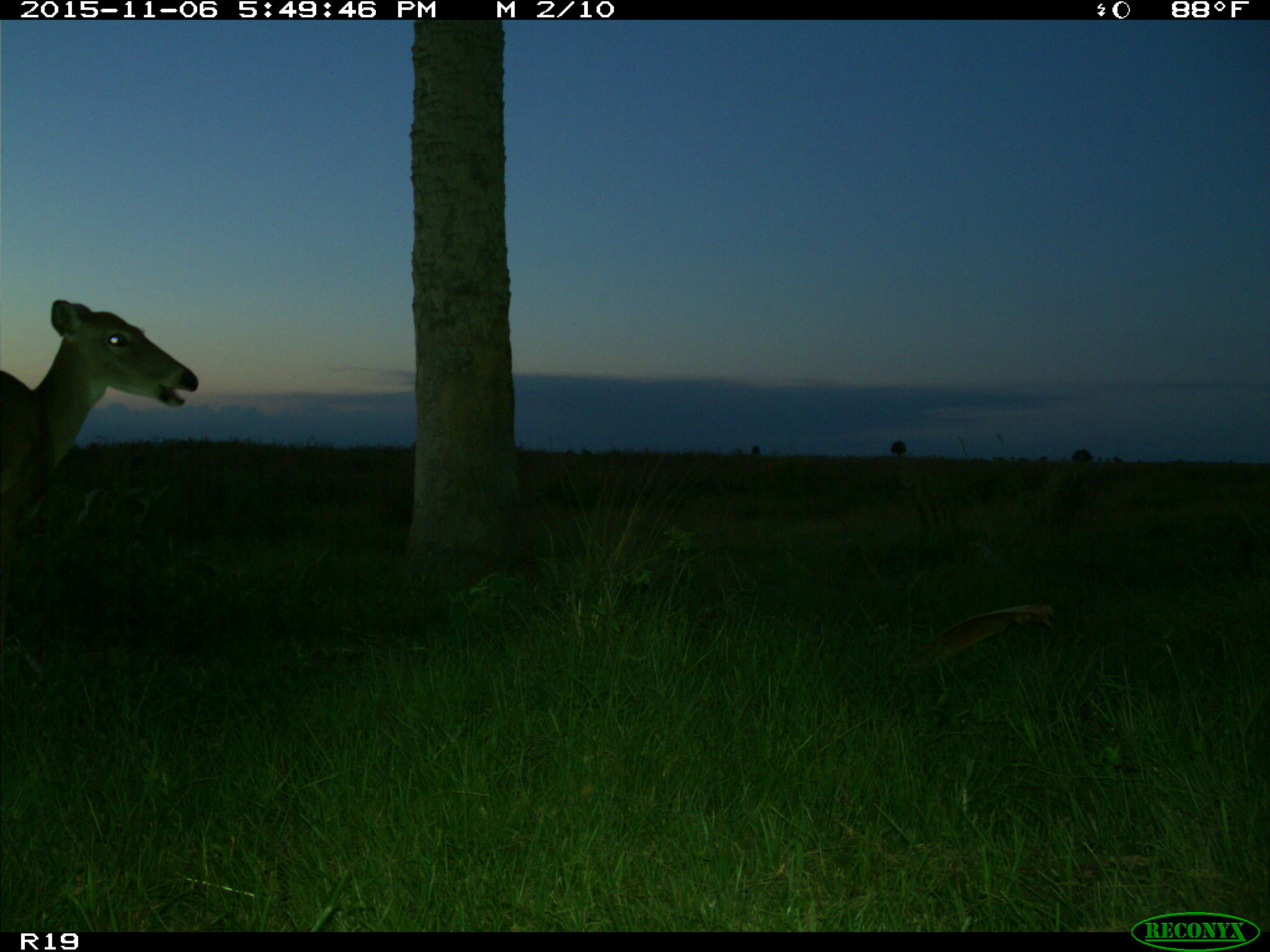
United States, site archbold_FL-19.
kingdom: Animalia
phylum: Chordata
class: Mammalia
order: Artiodactyla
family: Cervidae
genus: Odocoileus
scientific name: Odocoileus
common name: deer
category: unidentified deer